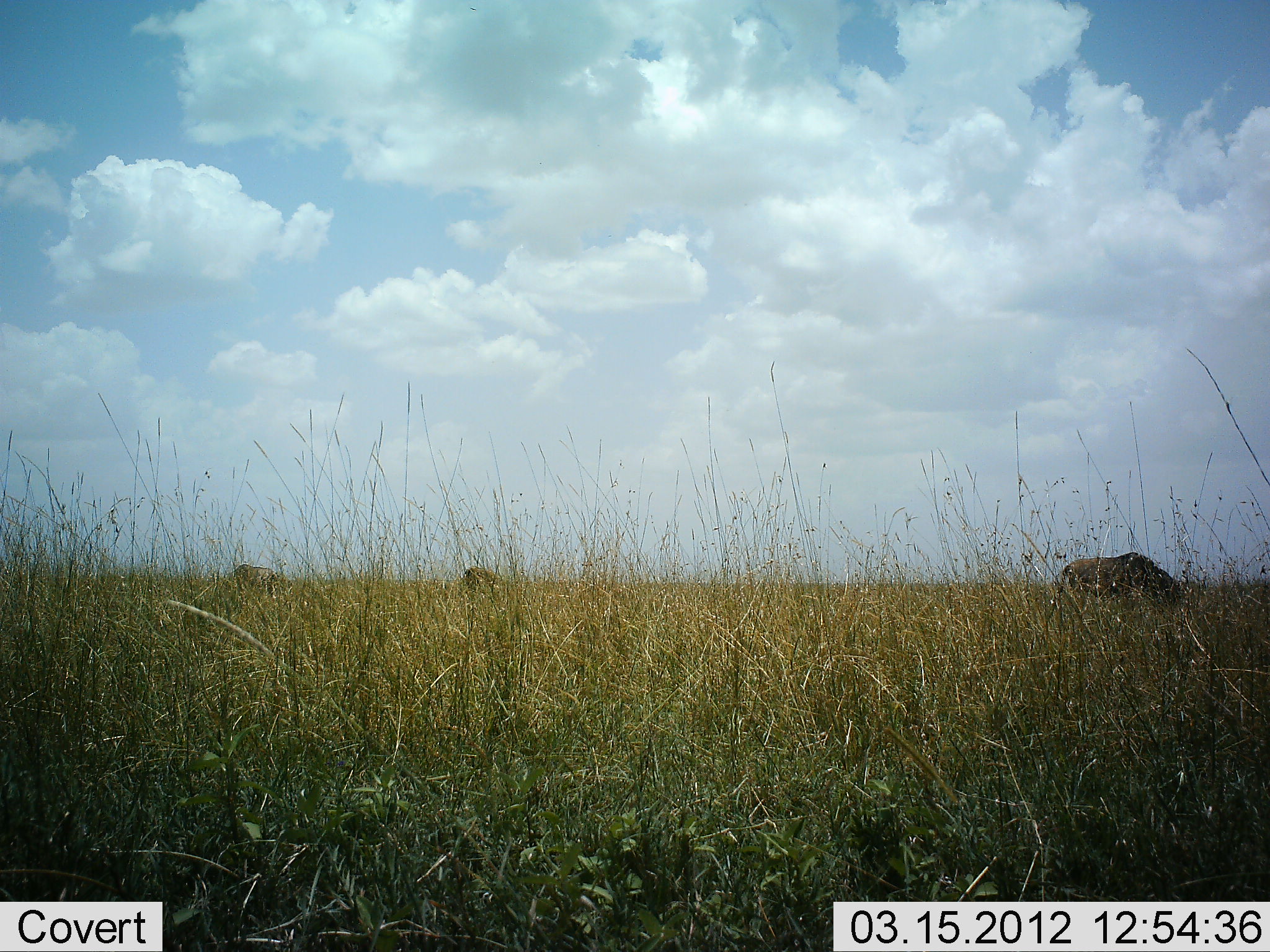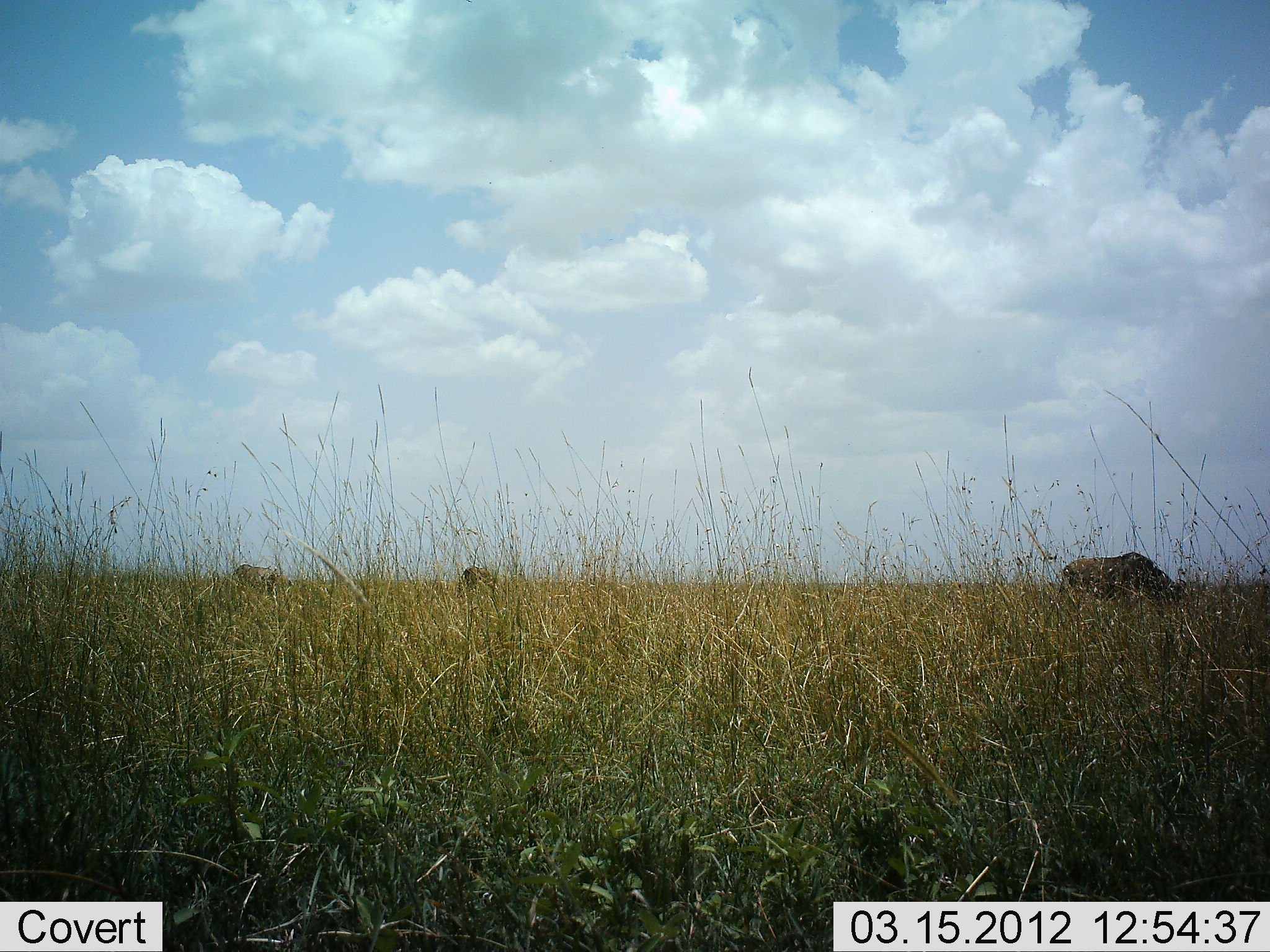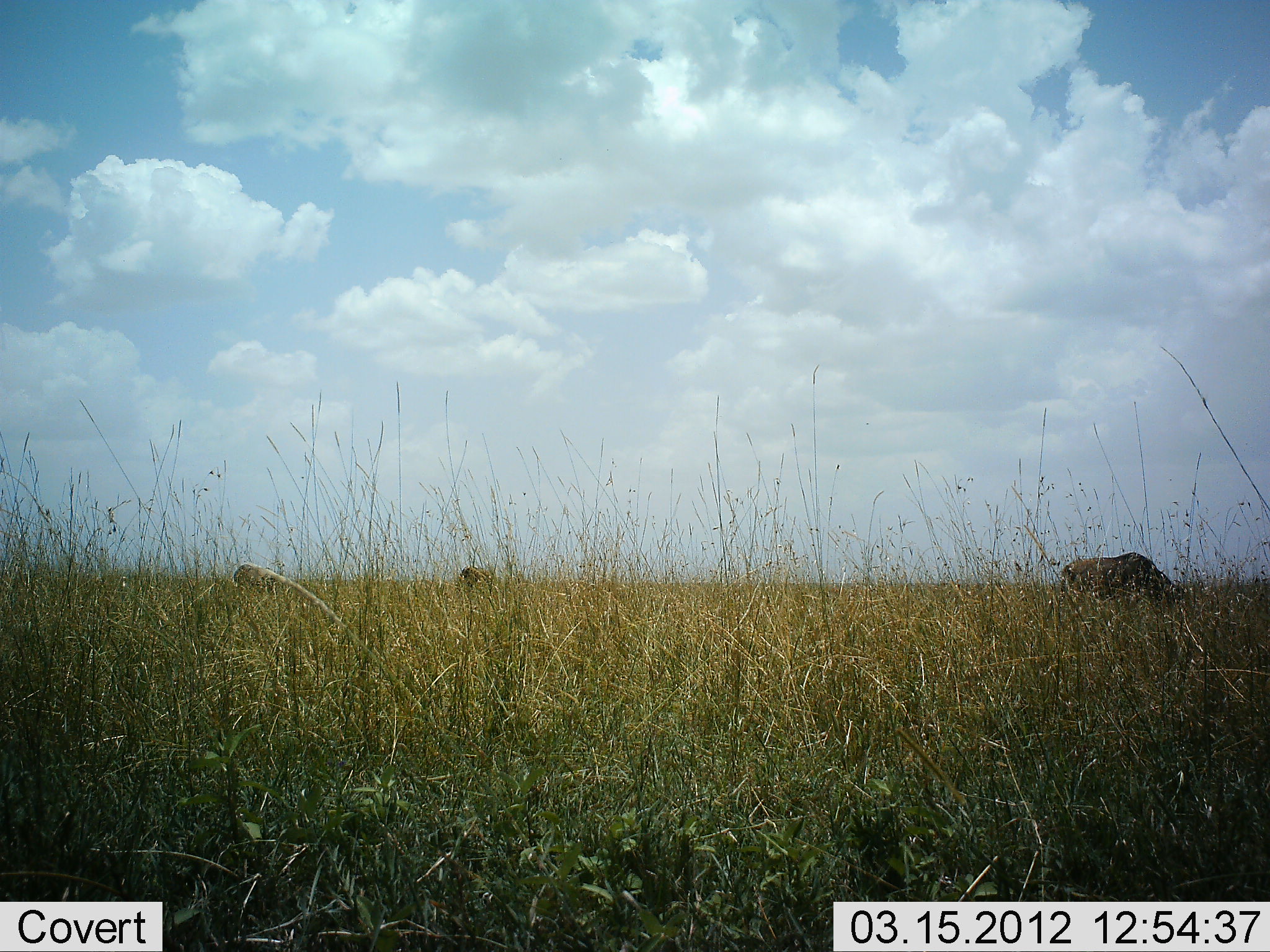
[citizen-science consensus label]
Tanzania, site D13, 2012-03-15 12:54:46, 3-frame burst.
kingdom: Animalia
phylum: Chordata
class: Mammalia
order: Artiodactyla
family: Bovidae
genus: Connochaetes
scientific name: Connochaetes taurinus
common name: blue wildebeest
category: wildebeest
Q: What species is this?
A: Wildebeest (blue wildebeest) (Connochaetes taurinus).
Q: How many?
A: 3.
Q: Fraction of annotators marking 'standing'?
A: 29%.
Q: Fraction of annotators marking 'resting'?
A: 0%.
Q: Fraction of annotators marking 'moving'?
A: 6%.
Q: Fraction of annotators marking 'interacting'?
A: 0%.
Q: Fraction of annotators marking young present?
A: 0%.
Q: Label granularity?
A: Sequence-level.